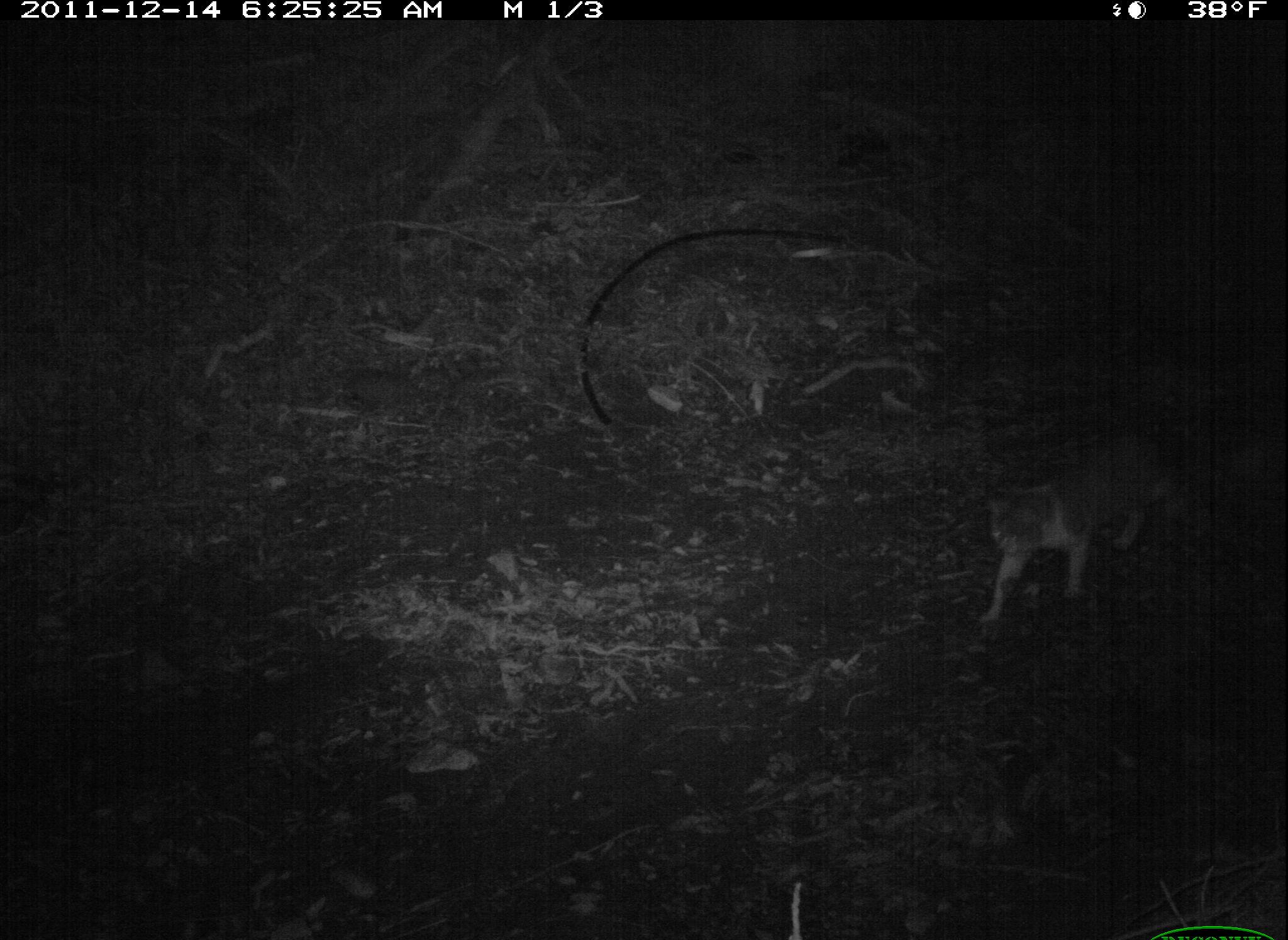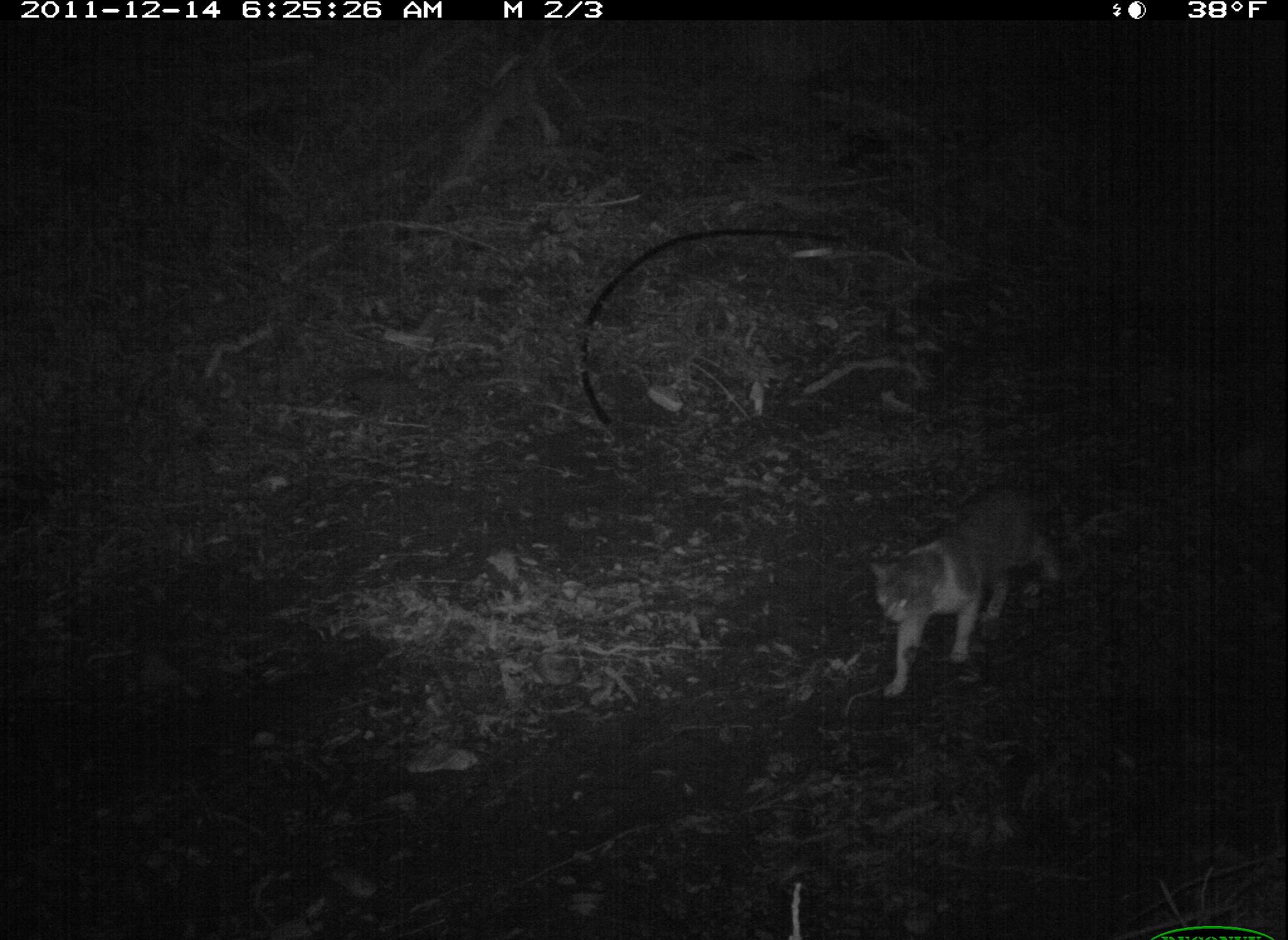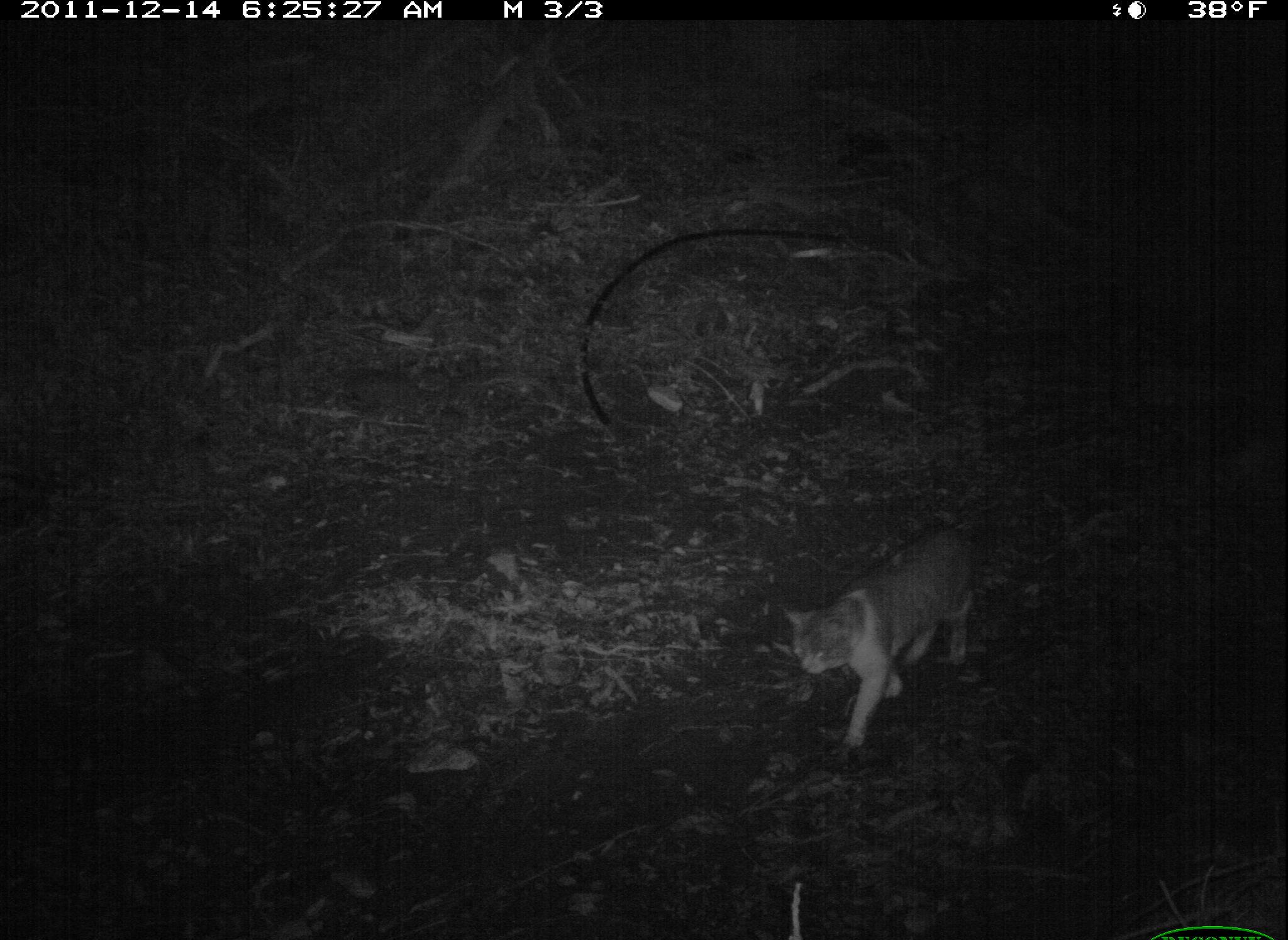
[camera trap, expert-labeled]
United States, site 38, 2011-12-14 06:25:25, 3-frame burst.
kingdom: Animalia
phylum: Chordata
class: Mammalia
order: Carnivora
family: Felidae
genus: Felis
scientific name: Felis catus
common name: cat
Cat (Felis catus).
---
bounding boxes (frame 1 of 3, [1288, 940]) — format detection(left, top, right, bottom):
cat: detection(956, 422, 1196, 635)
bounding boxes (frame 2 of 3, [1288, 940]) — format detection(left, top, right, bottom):
cat: detection(853, 474, 1069, 710)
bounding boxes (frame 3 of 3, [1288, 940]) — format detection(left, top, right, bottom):
cat: detection(778, 494, 1006, 760)